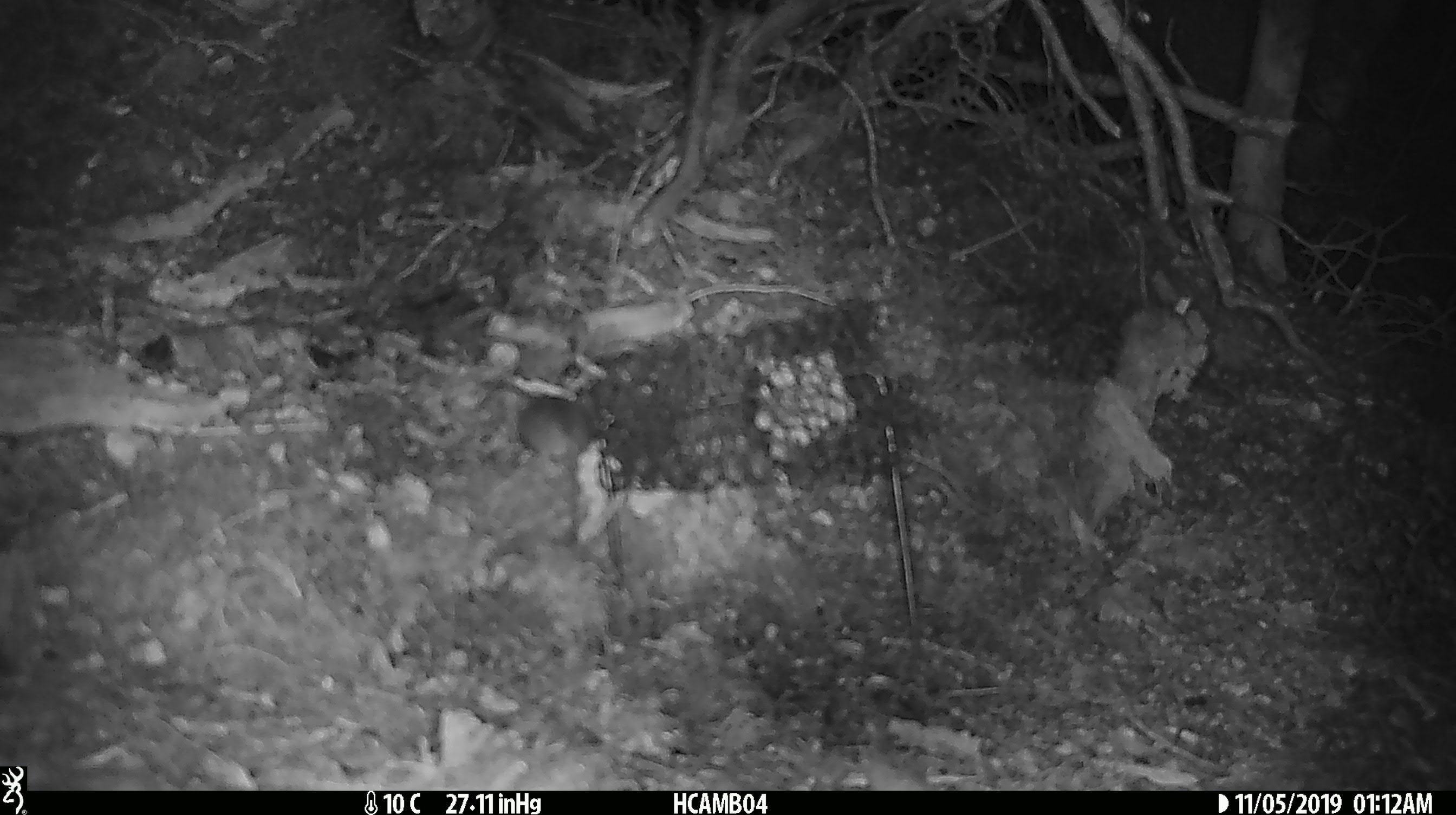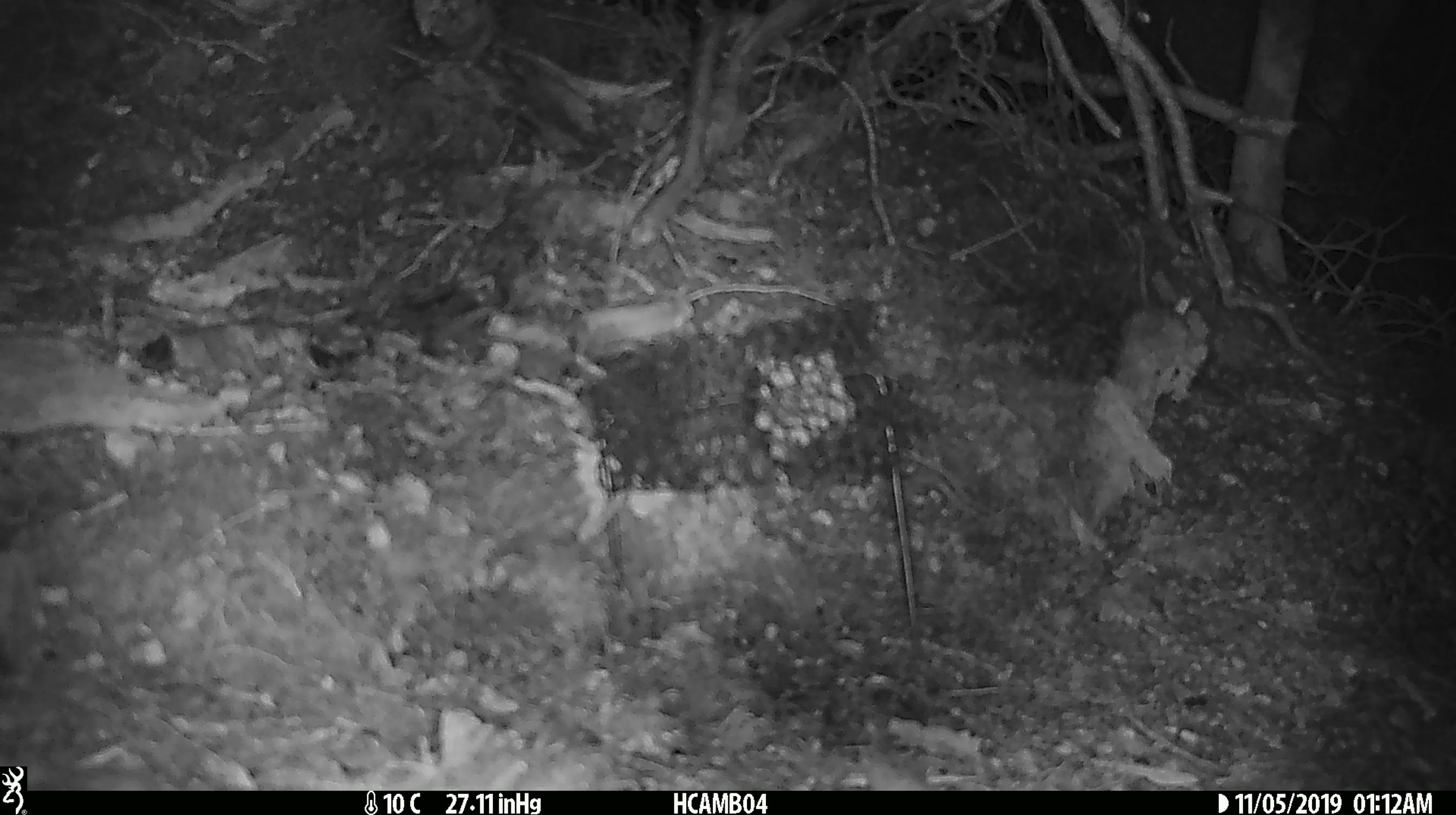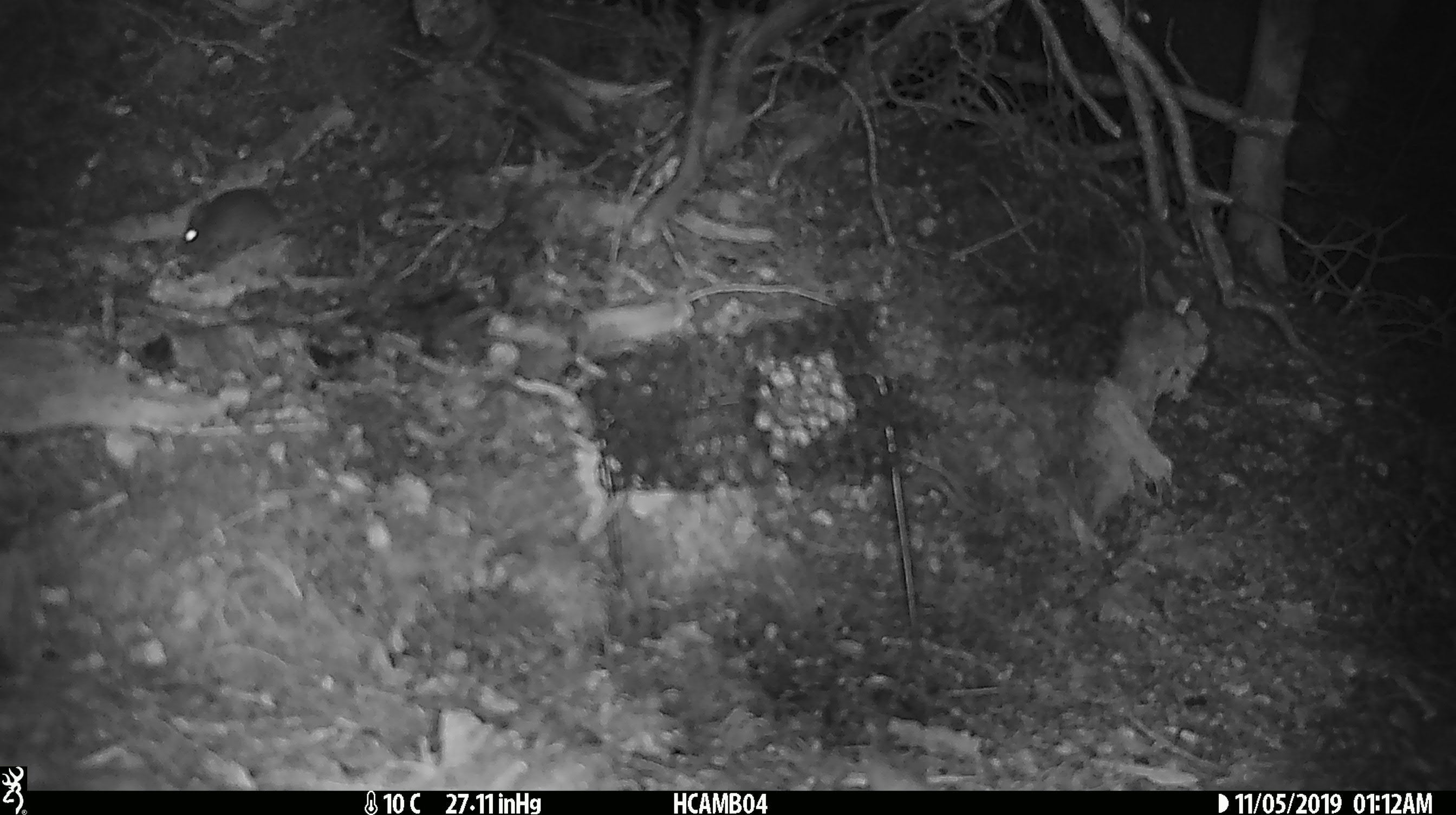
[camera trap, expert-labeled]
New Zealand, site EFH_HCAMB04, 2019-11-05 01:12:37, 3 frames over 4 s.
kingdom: Animalia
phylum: Chordata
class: Mammalia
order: Rodentia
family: Muridae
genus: Mus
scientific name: Mus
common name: mouse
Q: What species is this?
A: Mouse (Mus).